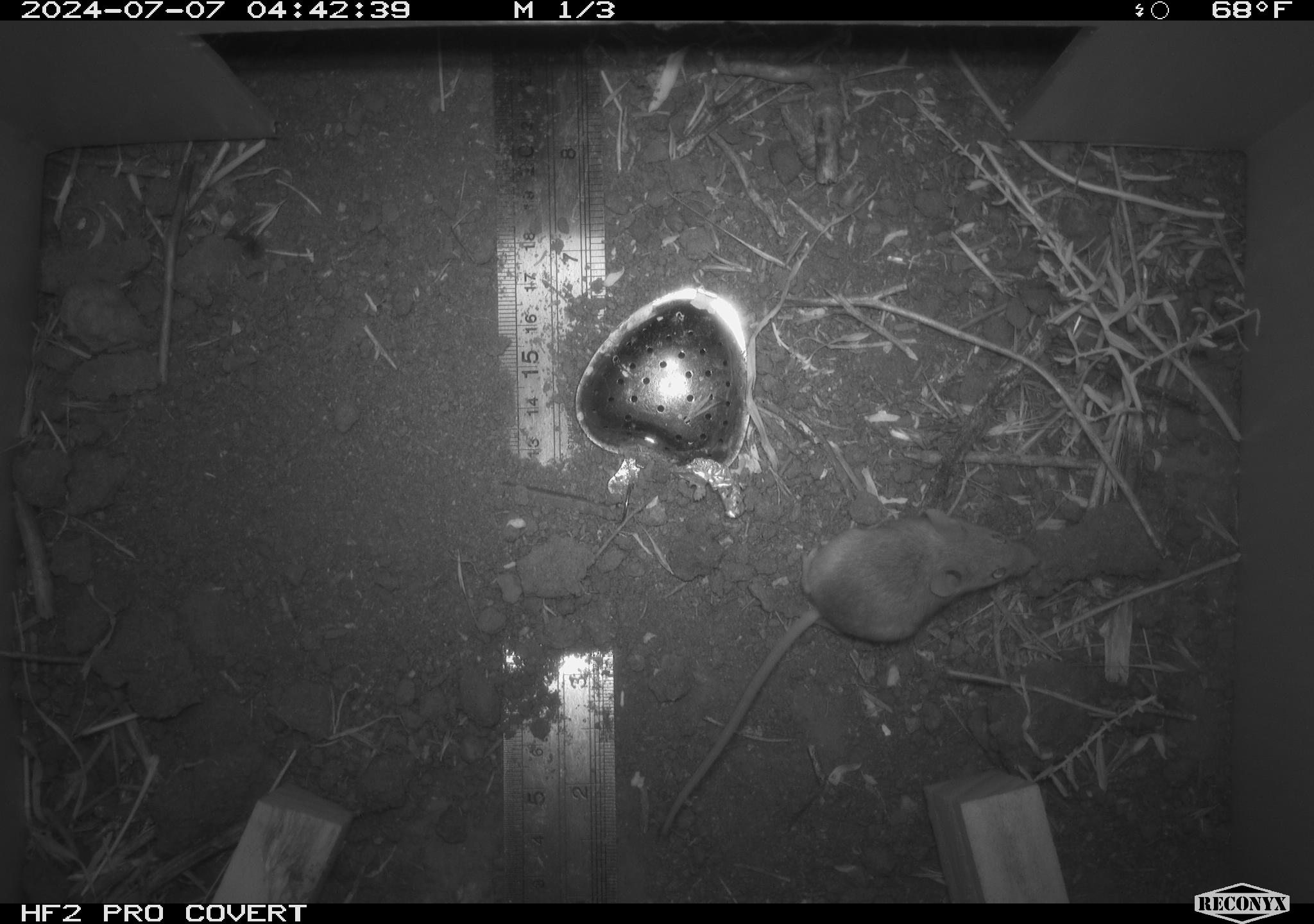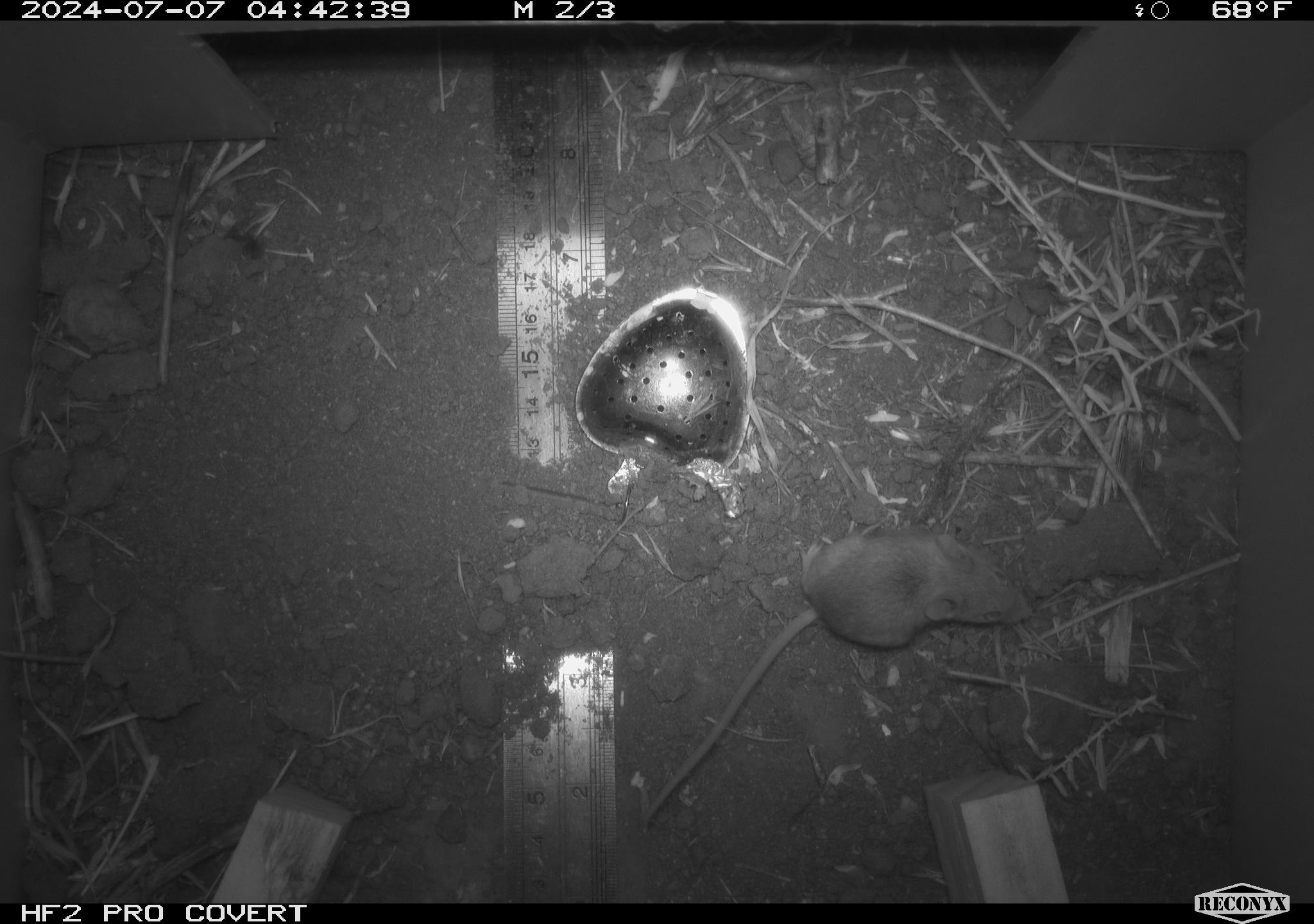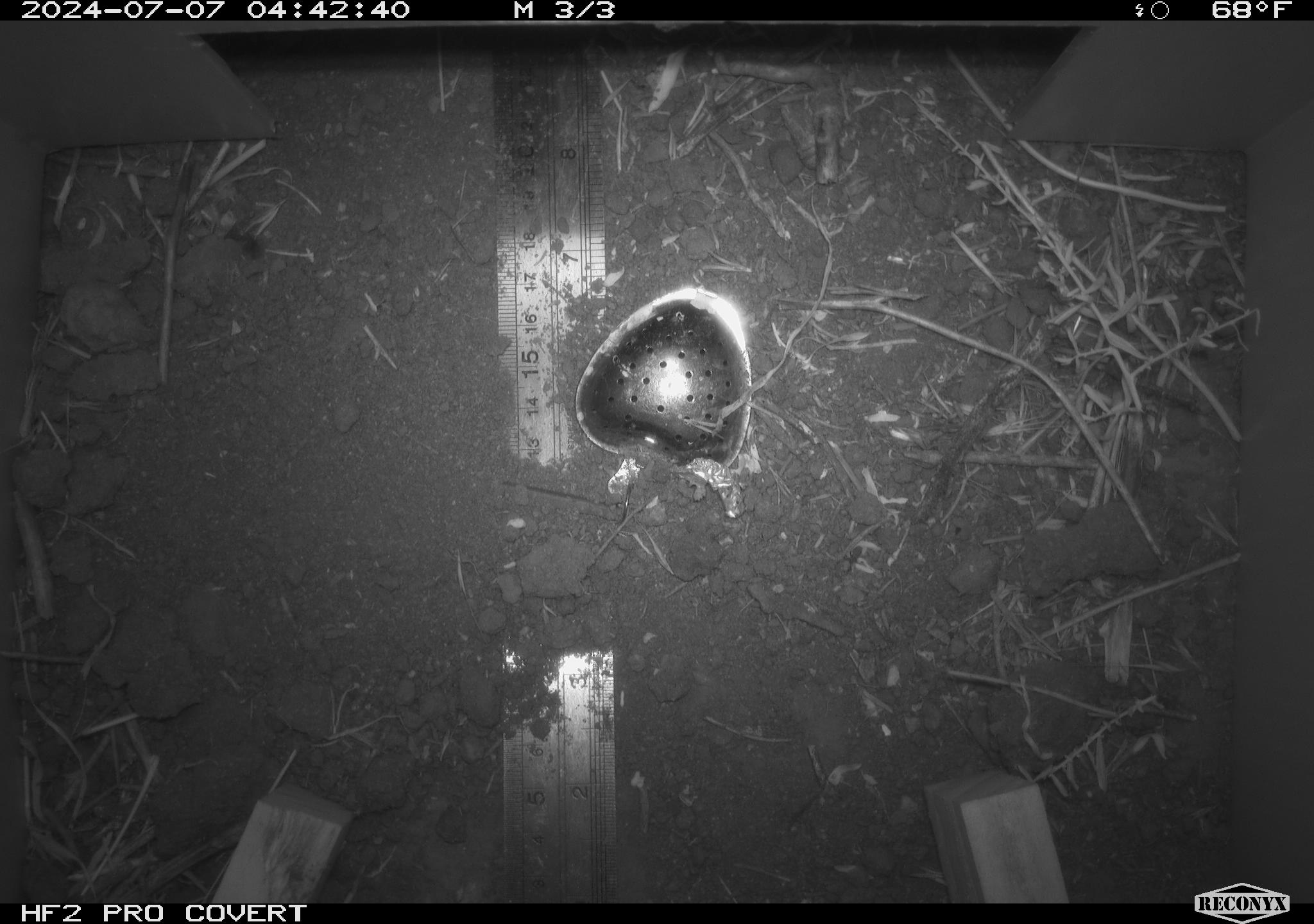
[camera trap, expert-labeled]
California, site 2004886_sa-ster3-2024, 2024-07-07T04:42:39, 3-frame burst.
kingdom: Animalia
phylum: Chordata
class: Mammalia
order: Rodentia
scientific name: Rodentia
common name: mouse species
Mouse species (Rodentia).